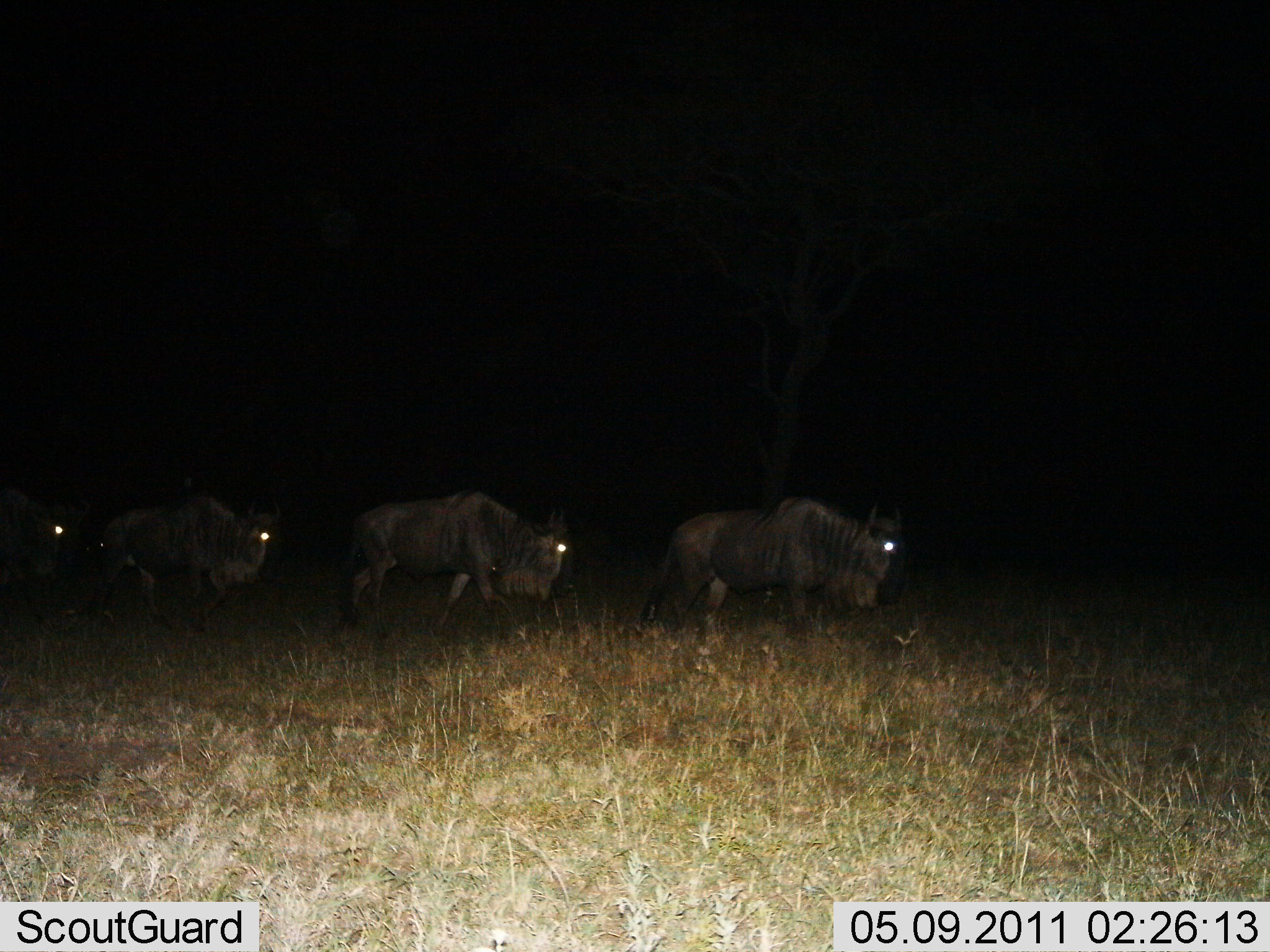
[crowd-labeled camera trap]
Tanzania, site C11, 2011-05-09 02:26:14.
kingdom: Animalia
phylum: Chordata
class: Mammalia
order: Artiodactyla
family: Bovidae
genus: Connochaetes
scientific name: Connochaetes taurinus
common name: blue wildebeest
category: wildebeest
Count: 4.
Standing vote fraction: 20%.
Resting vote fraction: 0%.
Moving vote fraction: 90%.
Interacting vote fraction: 0%.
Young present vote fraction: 0%.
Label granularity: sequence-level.